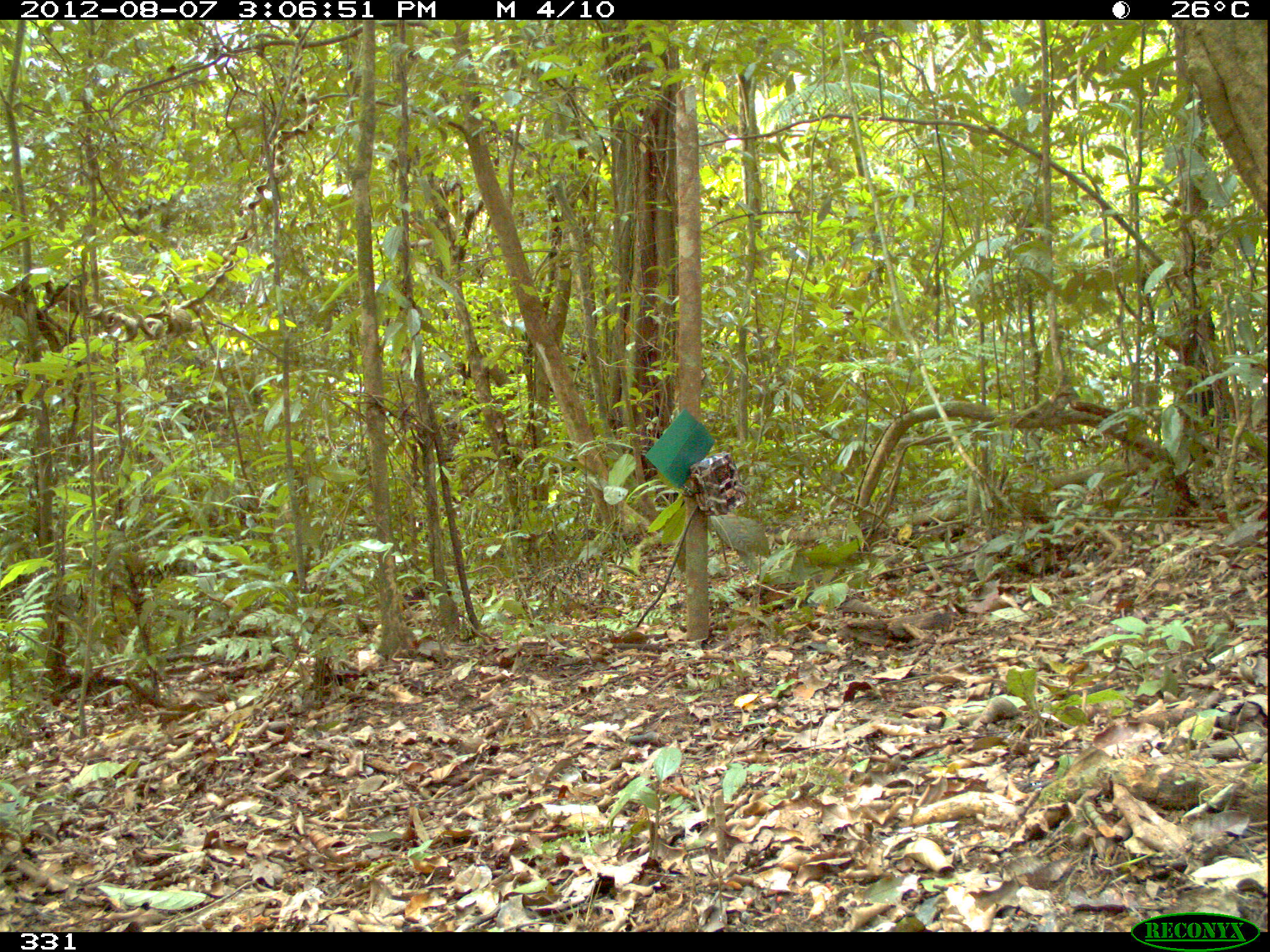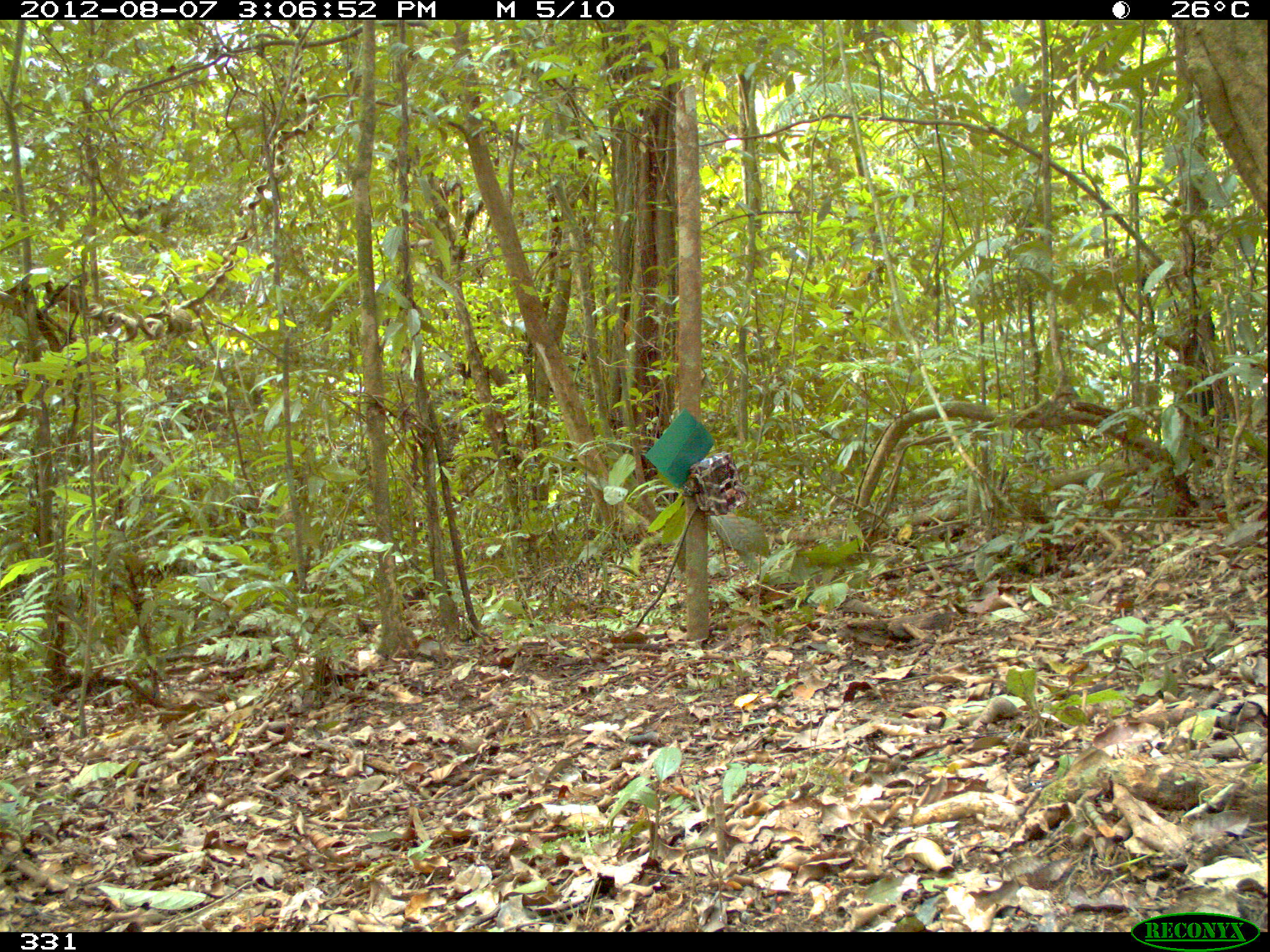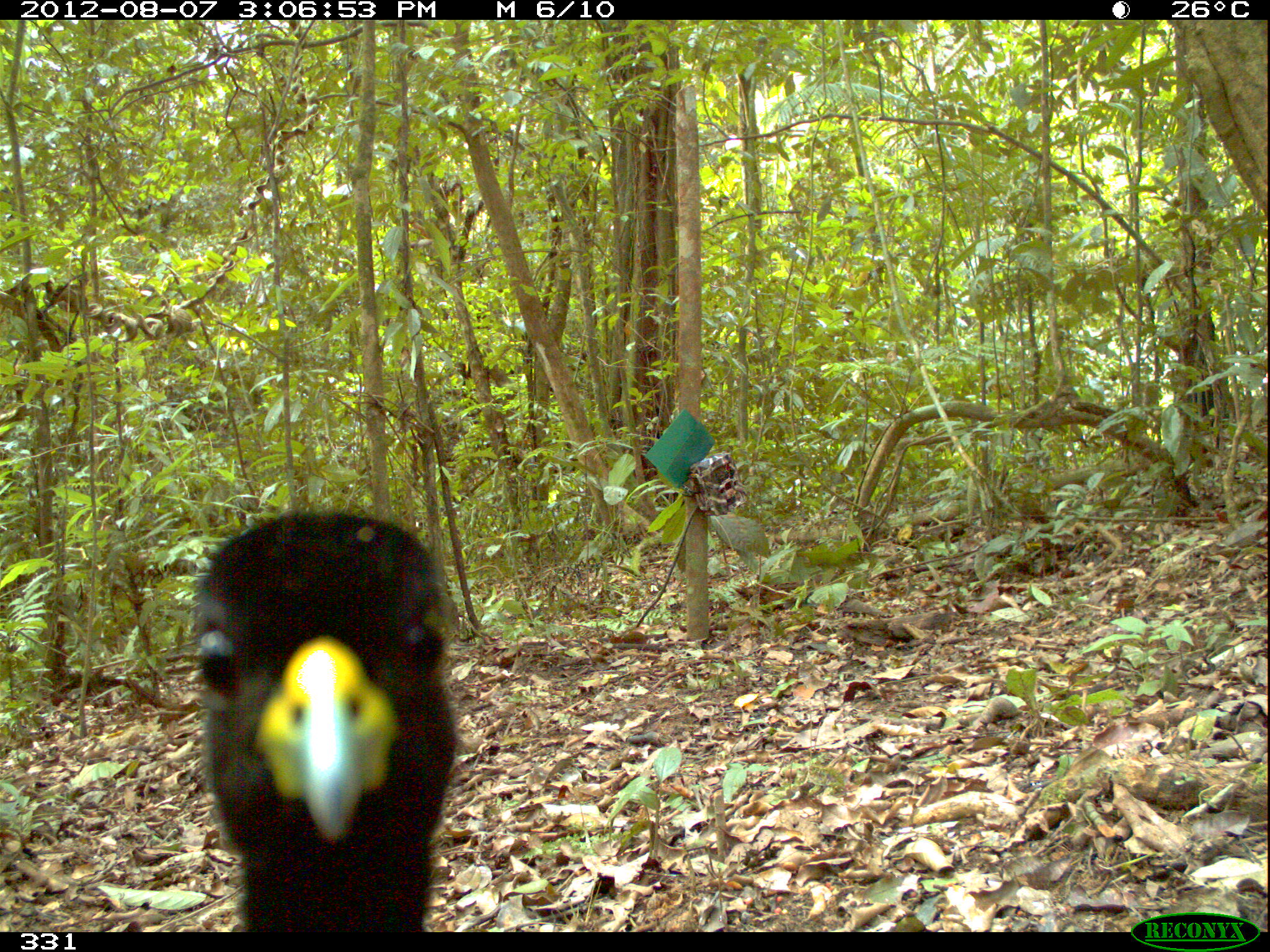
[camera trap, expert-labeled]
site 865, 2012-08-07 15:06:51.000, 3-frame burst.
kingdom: Animalia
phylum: Chordata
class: Aves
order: Gruiformes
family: Psophiidae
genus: Psophia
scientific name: Psophia leucoptera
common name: pale-winged trumpeter